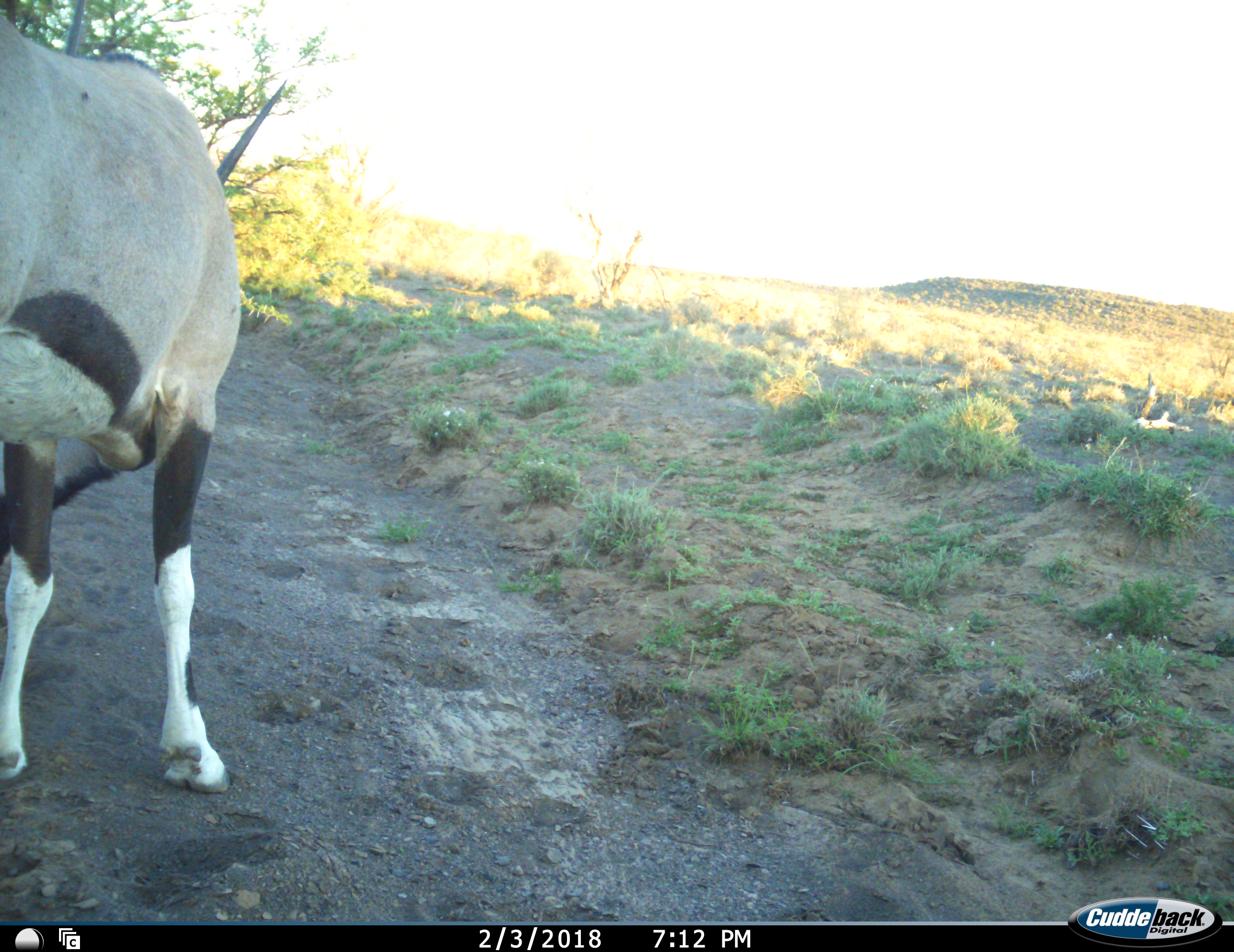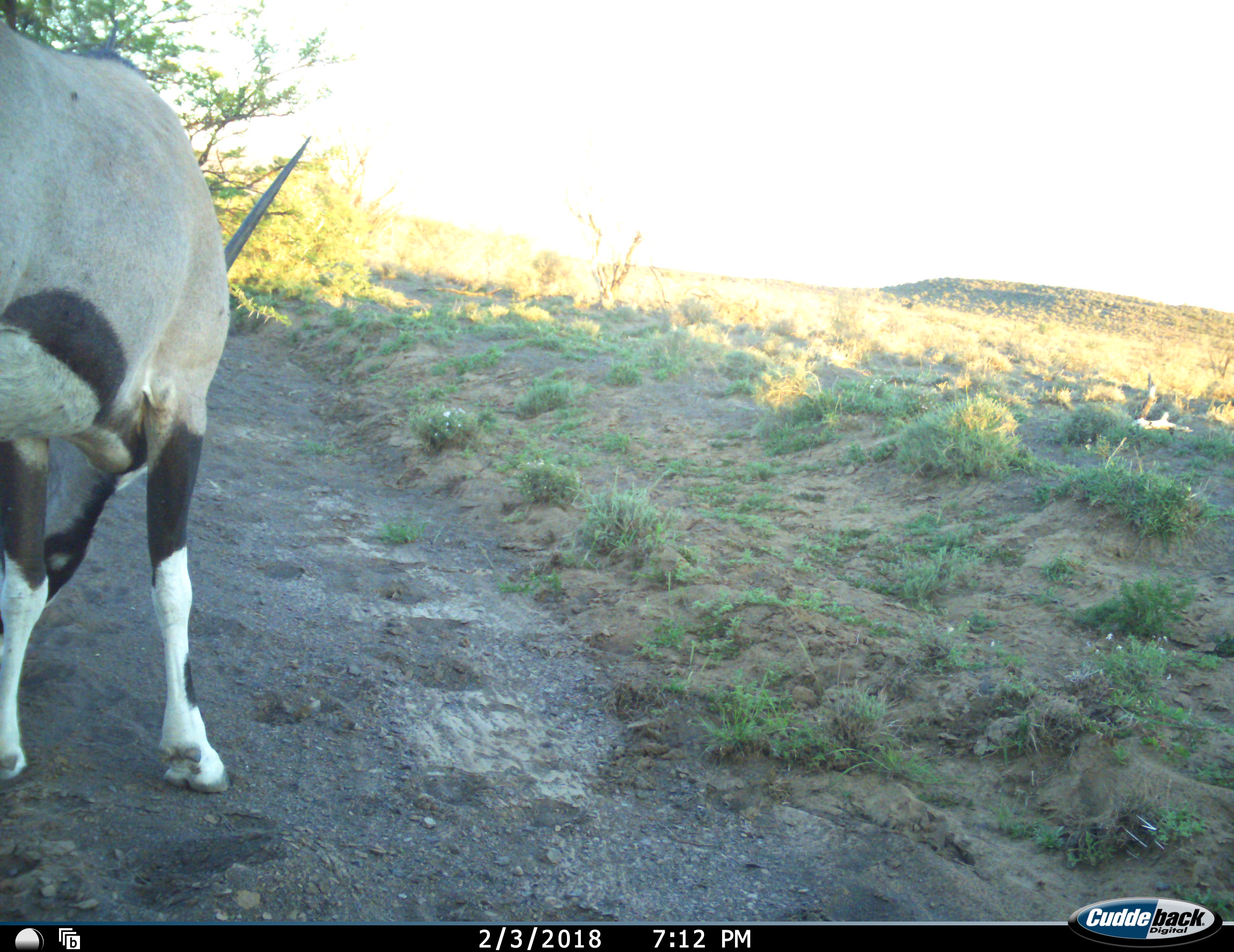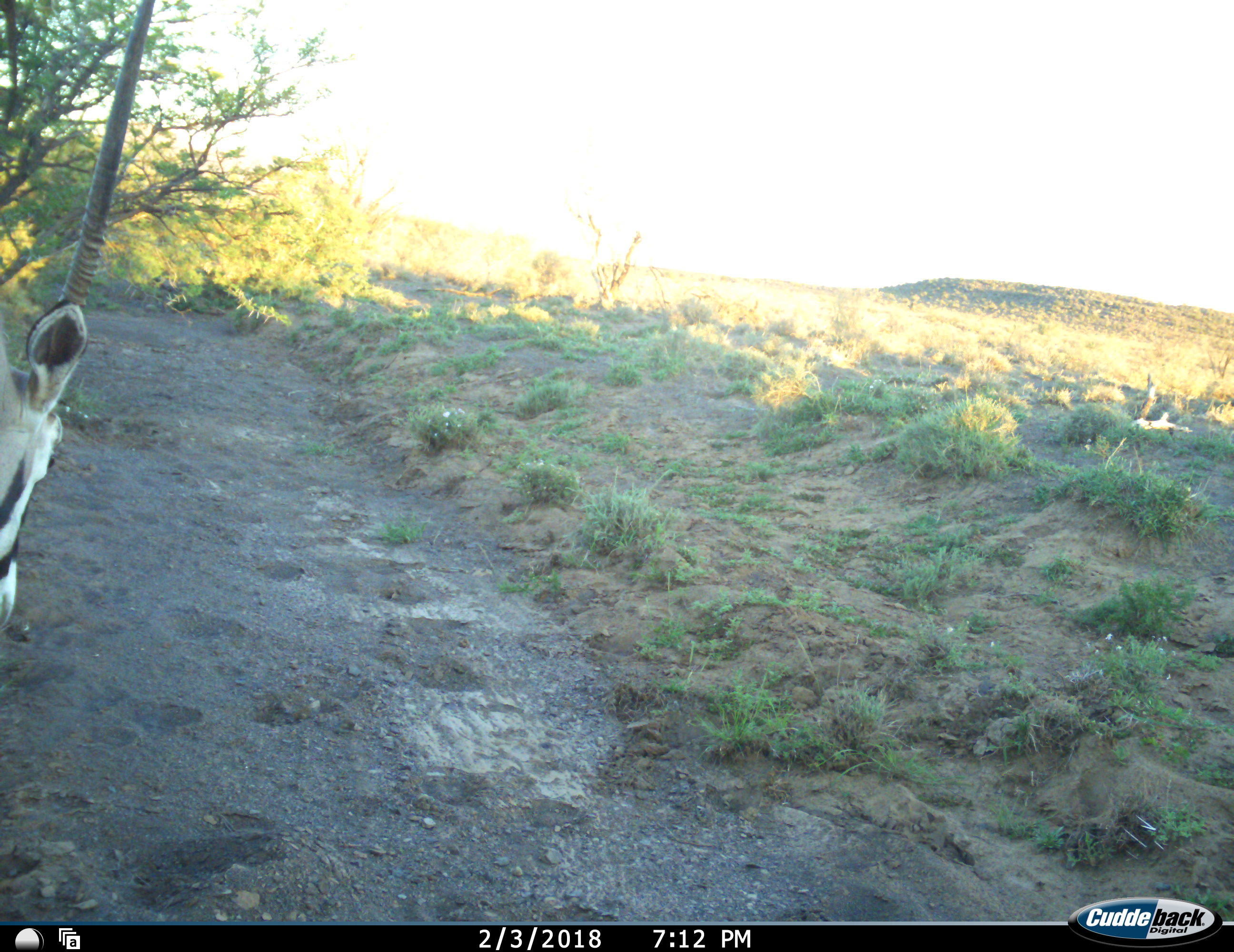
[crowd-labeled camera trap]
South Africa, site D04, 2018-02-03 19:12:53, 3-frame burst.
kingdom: Animalia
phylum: Chordata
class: Mammalia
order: Artiodactyla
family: Bovidae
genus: Oryx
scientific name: Oryx gazella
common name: gemsbok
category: gemsbokoryx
Gemsbokoryx (gemsbok) (Oryx gazella), count 1. Behavior (volunteer vote fractions): standing 30%, resting 0%, moving 70%, interacting 0%. Young present (vote fraction): 0%. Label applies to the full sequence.